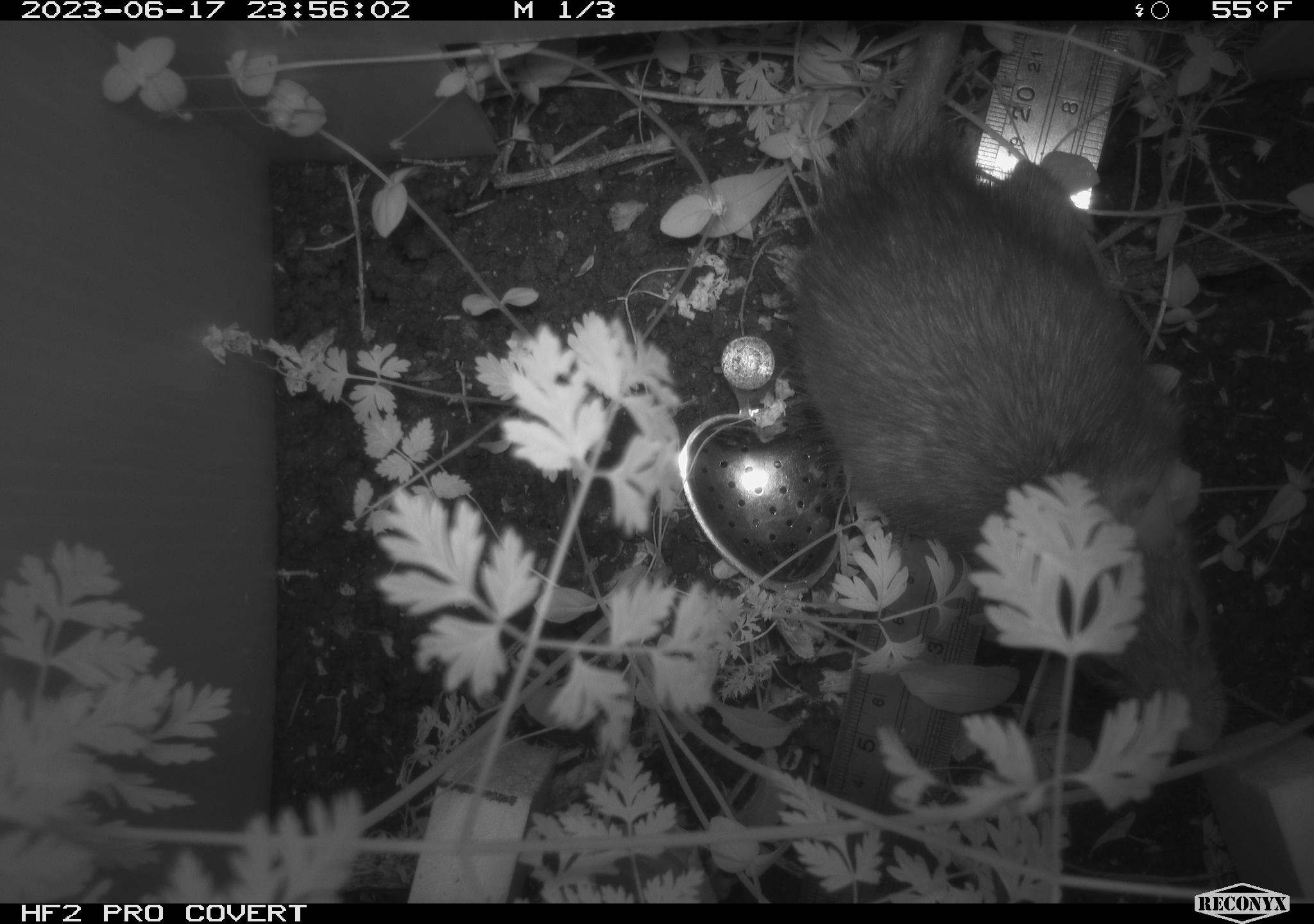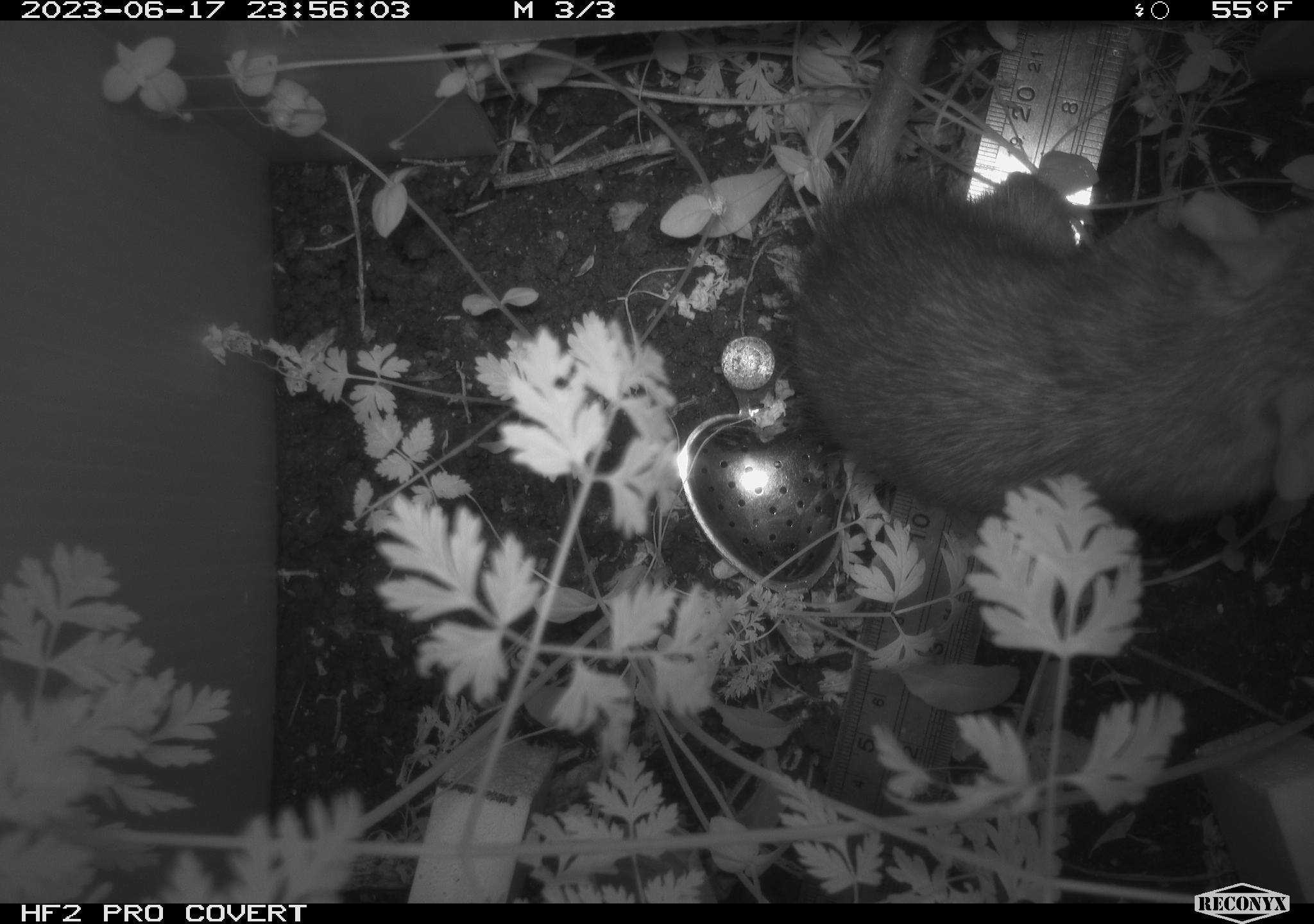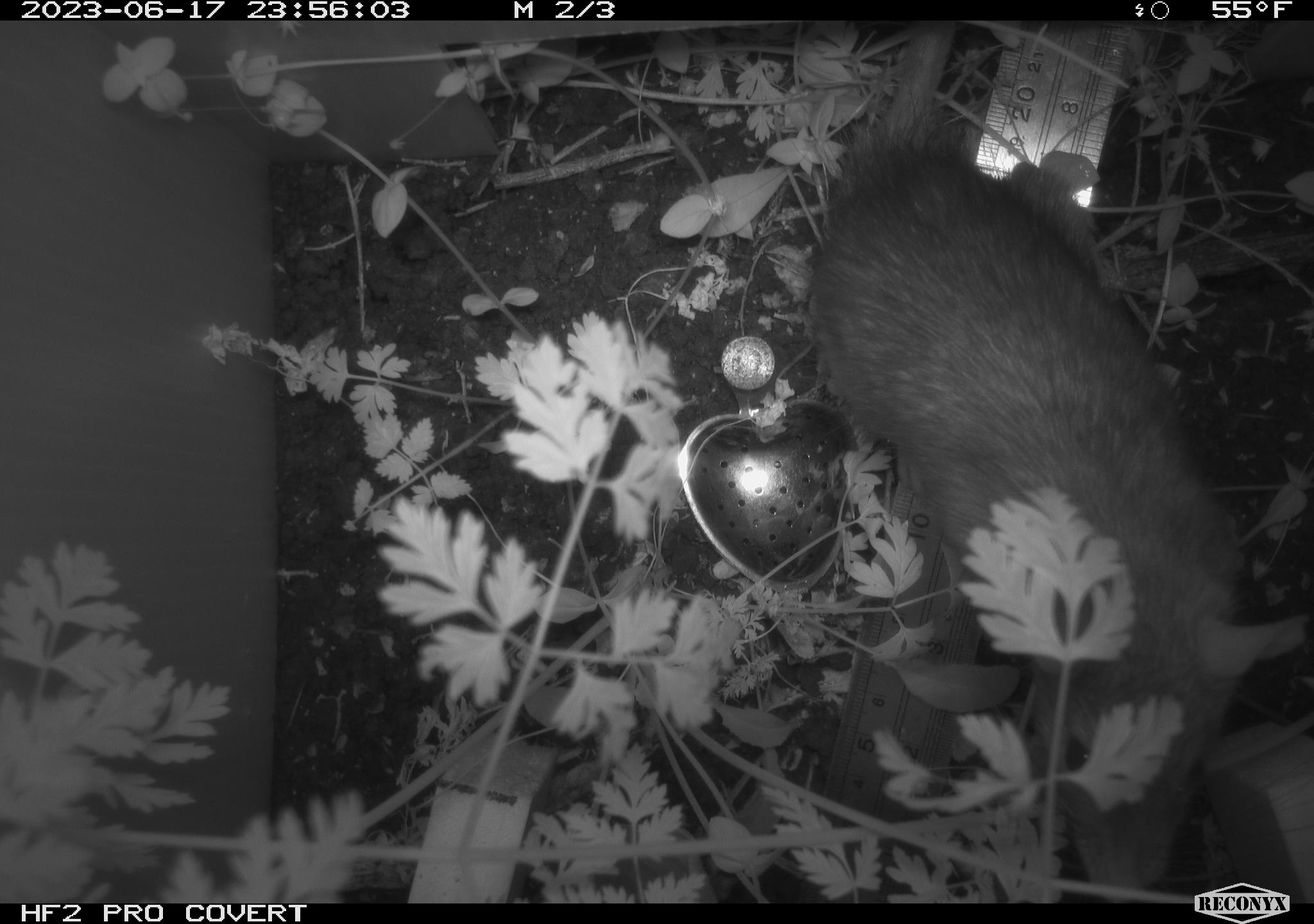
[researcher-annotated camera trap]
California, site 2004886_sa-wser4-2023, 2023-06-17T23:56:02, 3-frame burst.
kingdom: Animalia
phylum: Chordata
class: Mammalia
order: Rodentia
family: Muridae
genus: Rattus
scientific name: Rattus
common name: rat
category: rattus species